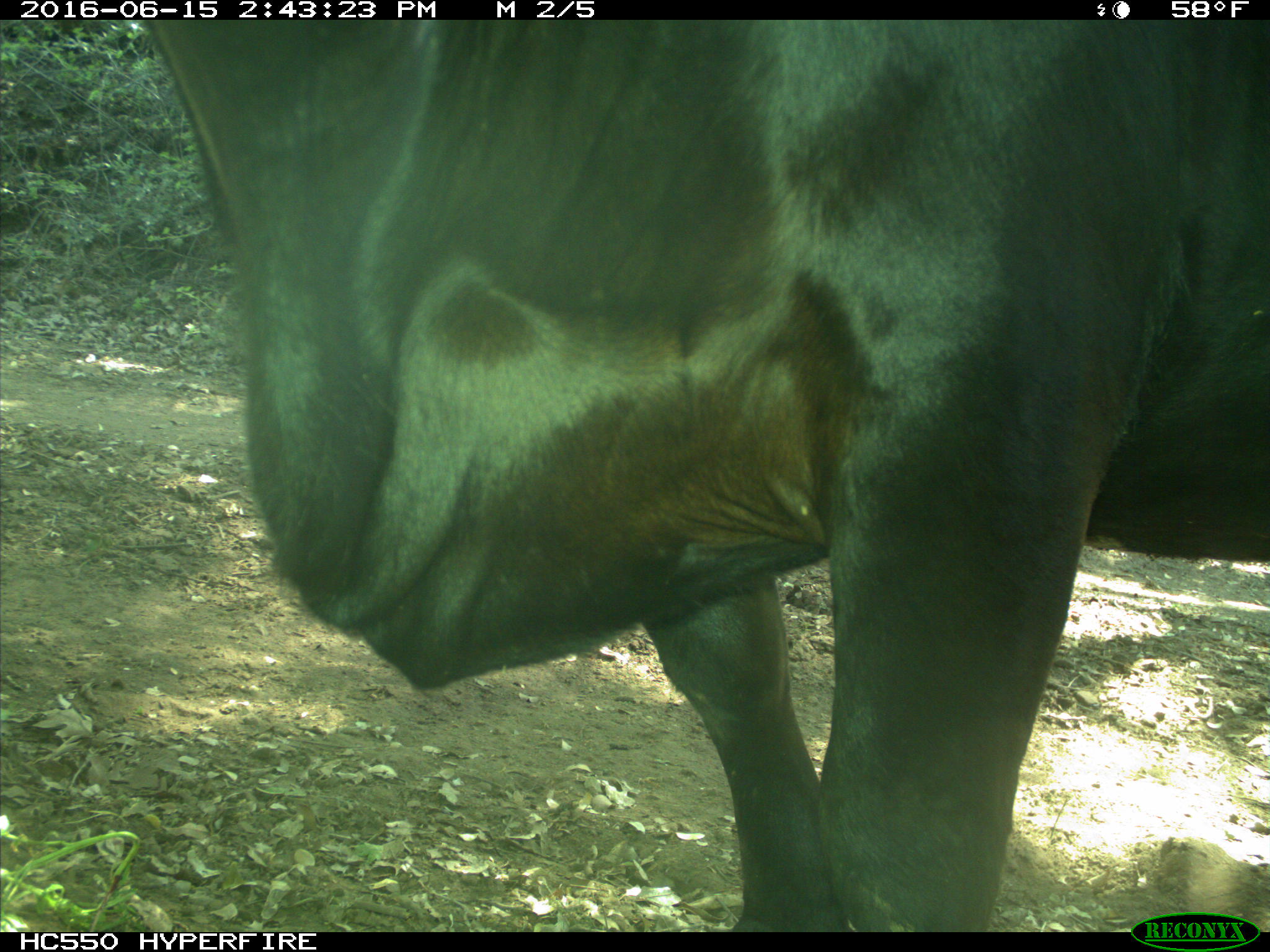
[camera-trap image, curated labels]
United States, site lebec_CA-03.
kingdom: Animalia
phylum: Chordata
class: Mammalia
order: Artiodactyla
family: Bovidae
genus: Bos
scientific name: Bos taurus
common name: domestic cow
Bos taurus (domestic cow).